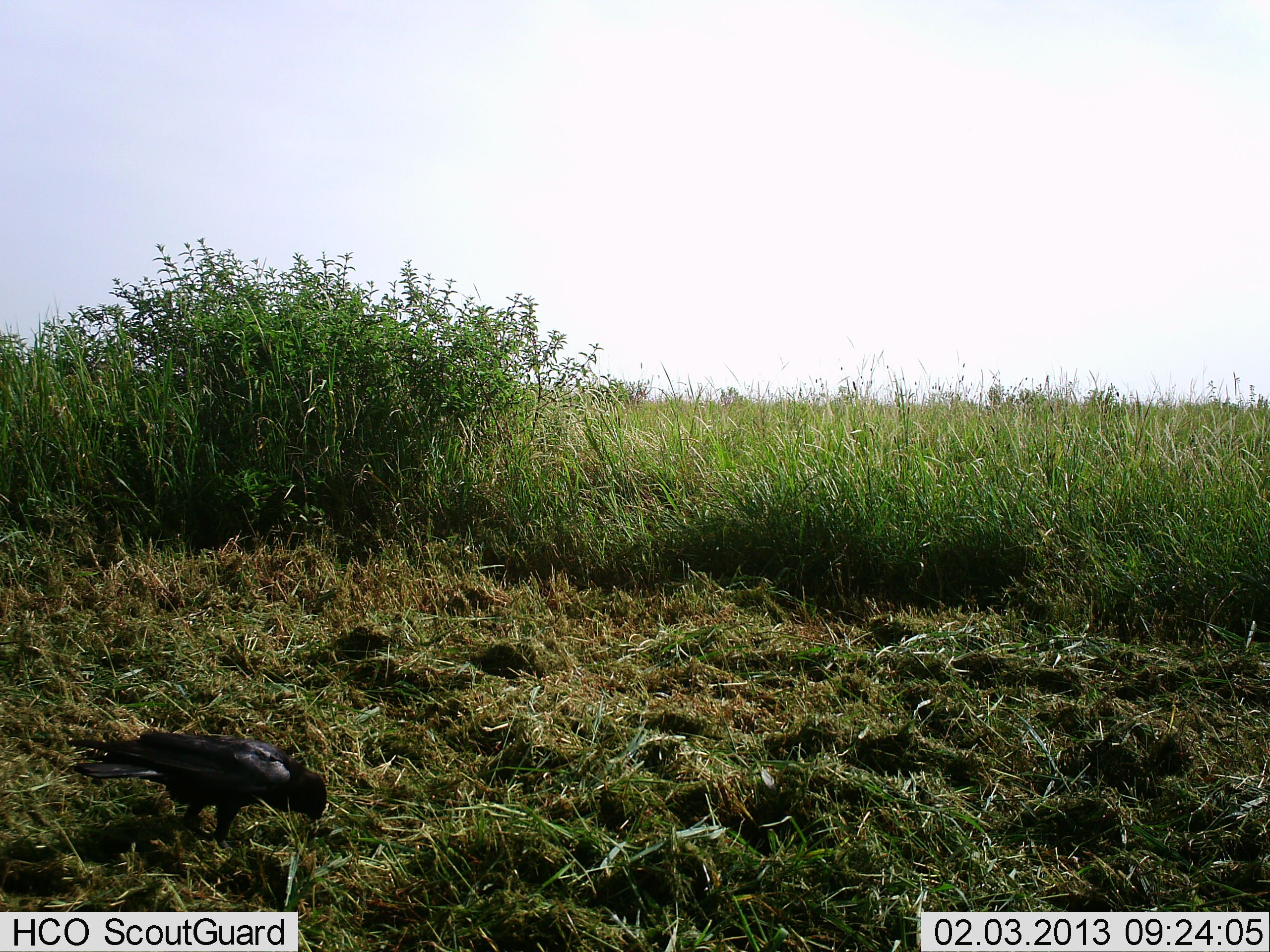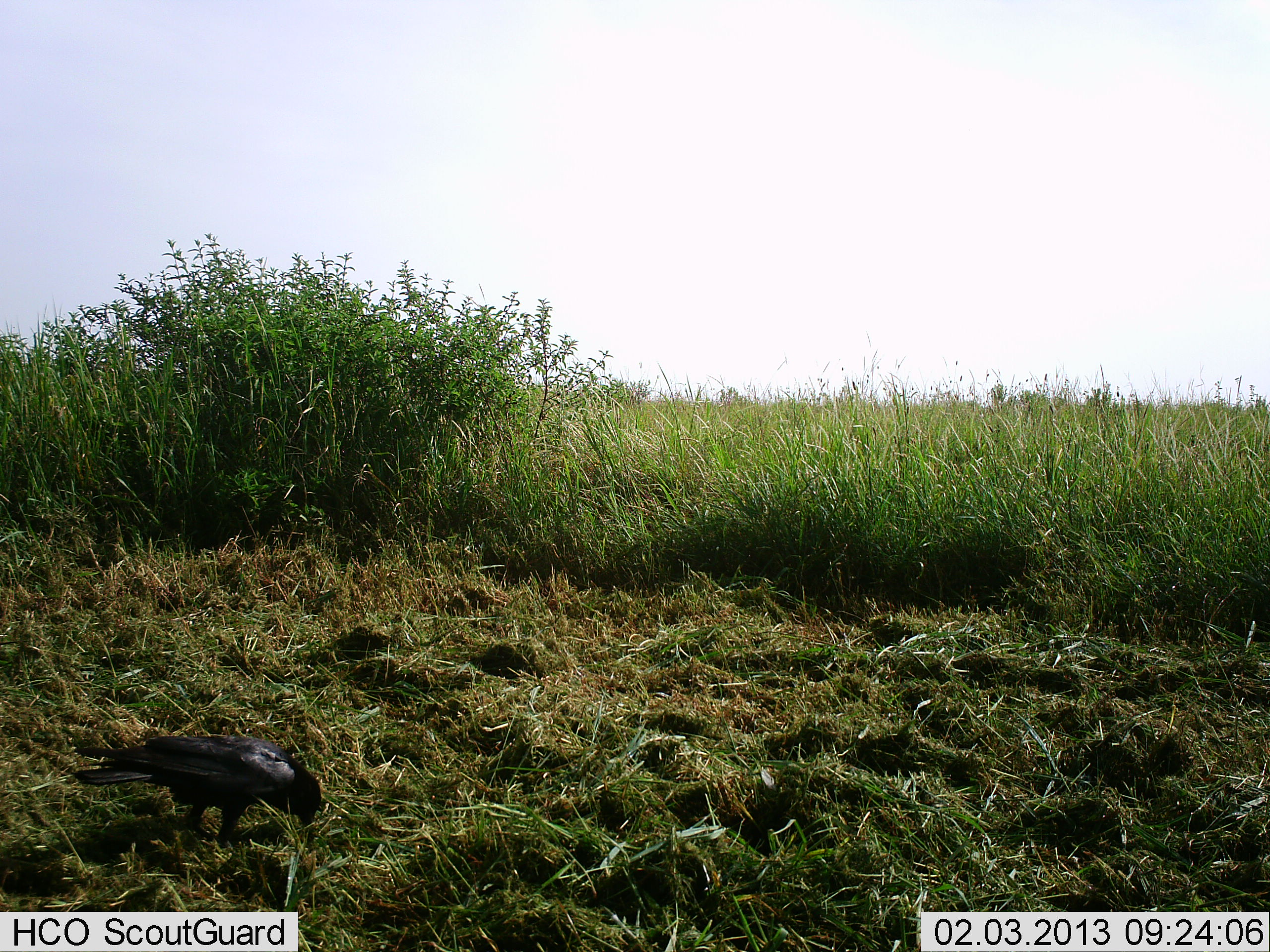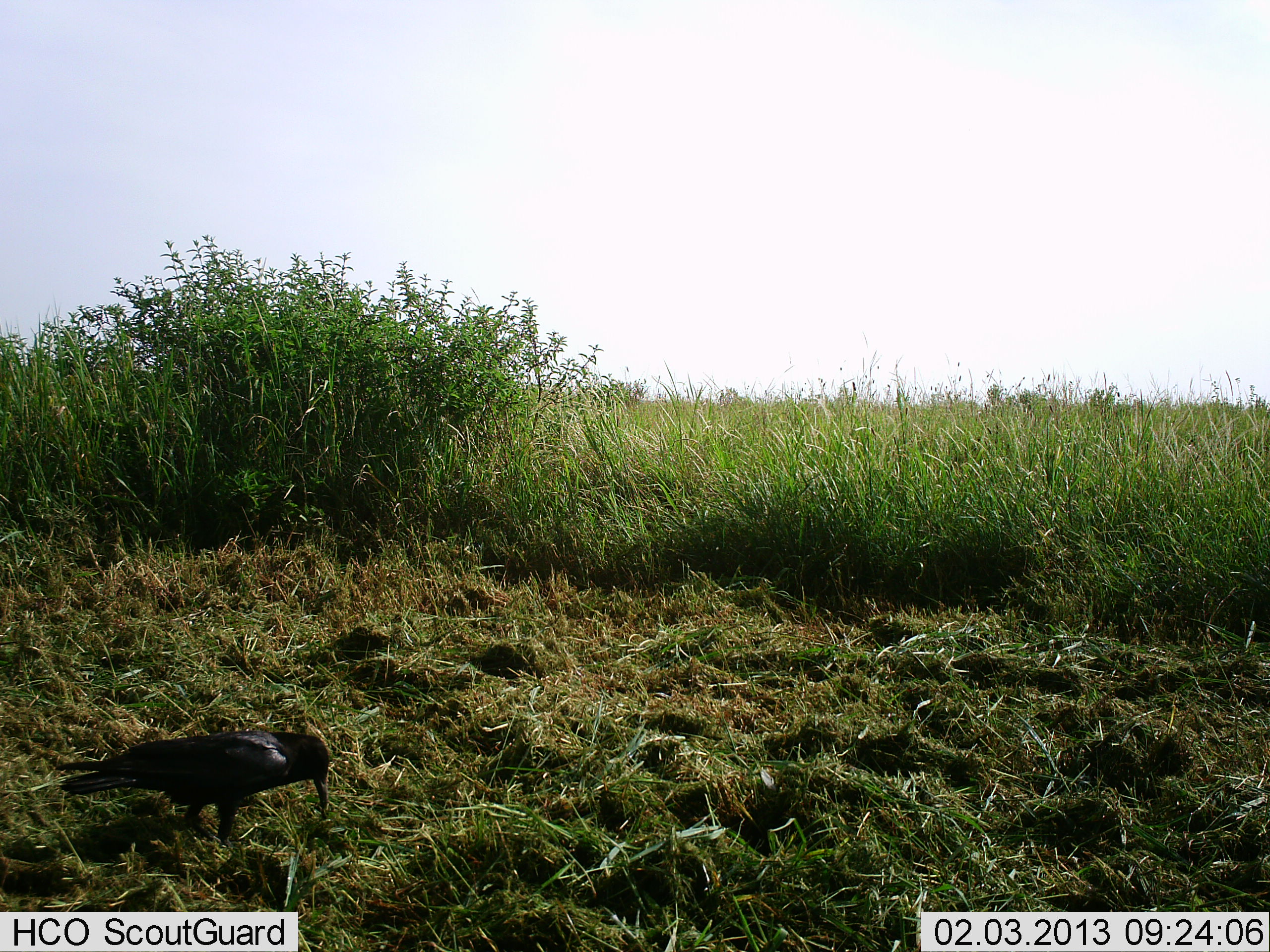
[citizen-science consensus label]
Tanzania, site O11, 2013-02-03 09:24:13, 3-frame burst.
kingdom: Animalia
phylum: Chordata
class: Aves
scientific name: Aves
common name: bird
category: otherbird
Otherbird (bird) (Aves), count 1. Behavior (volunteer vote fractions): standing 26%, resting 0%, moving 3%, interacting 3%. Young present (vote fraction): 0%. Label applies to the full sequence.